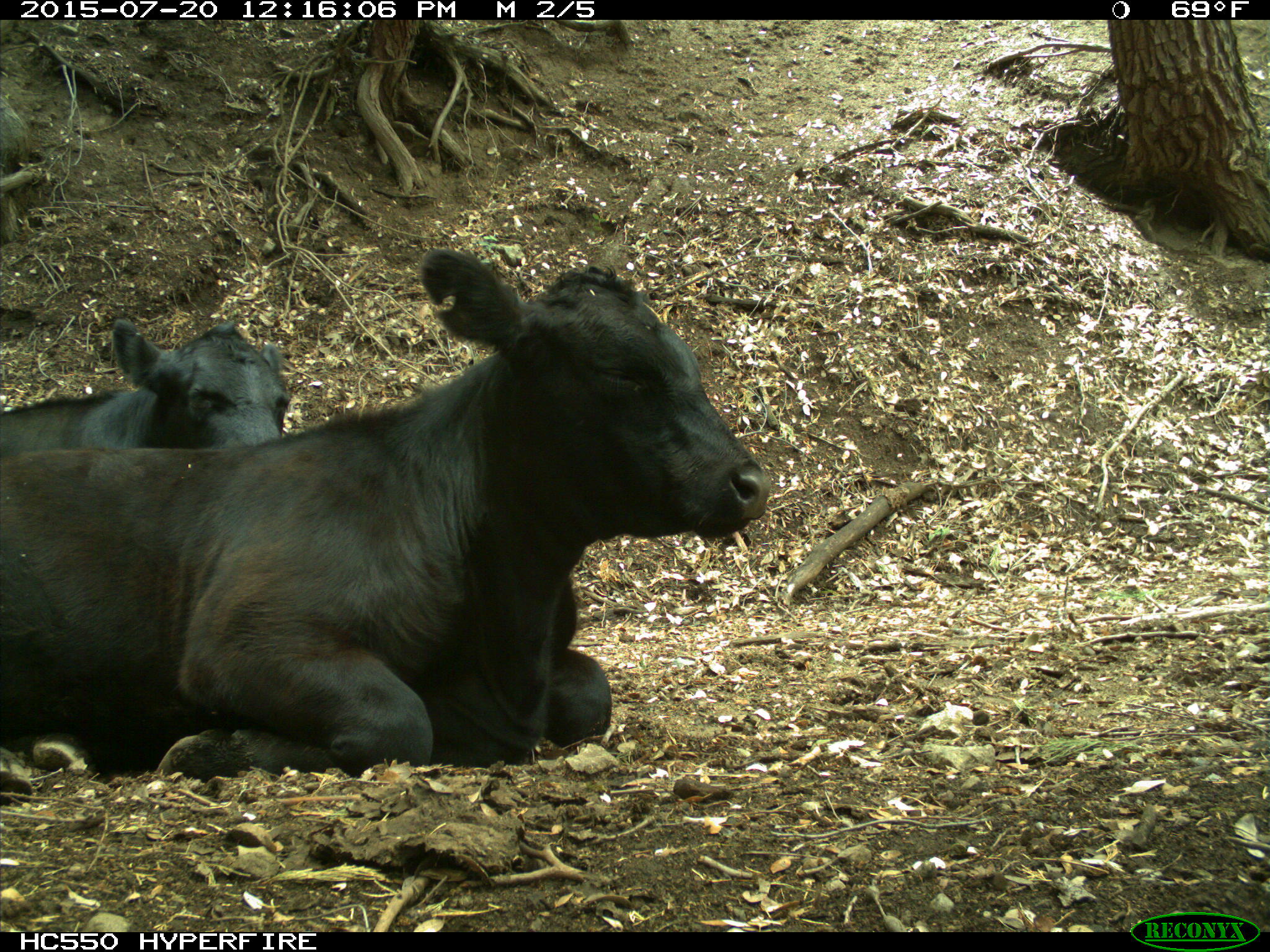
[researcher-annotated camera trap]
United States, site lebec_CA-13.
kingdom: Animalia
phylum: Chordata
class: Mammalia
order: Artiodactyla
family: Bovidae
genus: Bos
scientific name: Bos taurus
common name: domestic cow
Bos taurus (domestic cow).